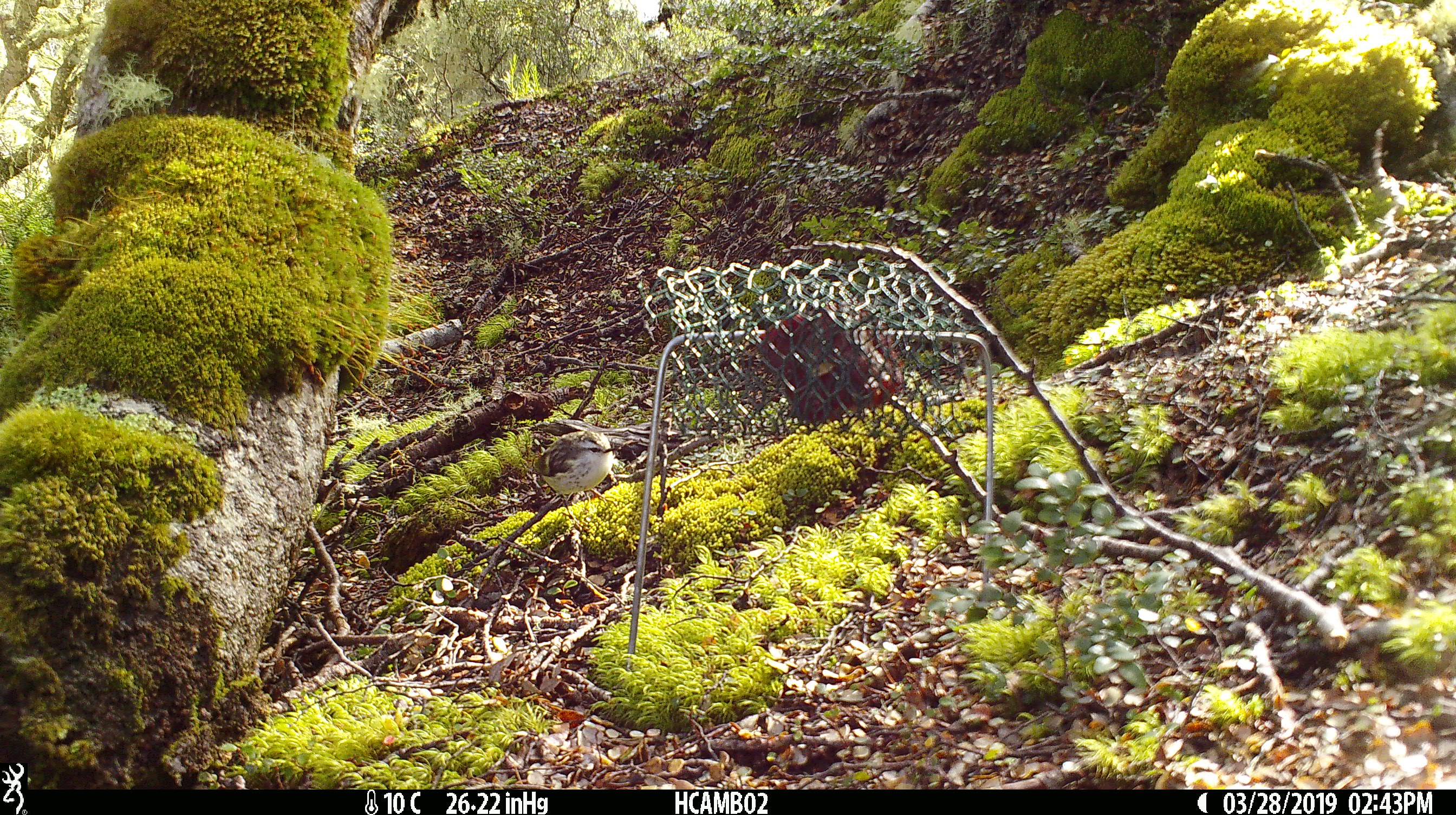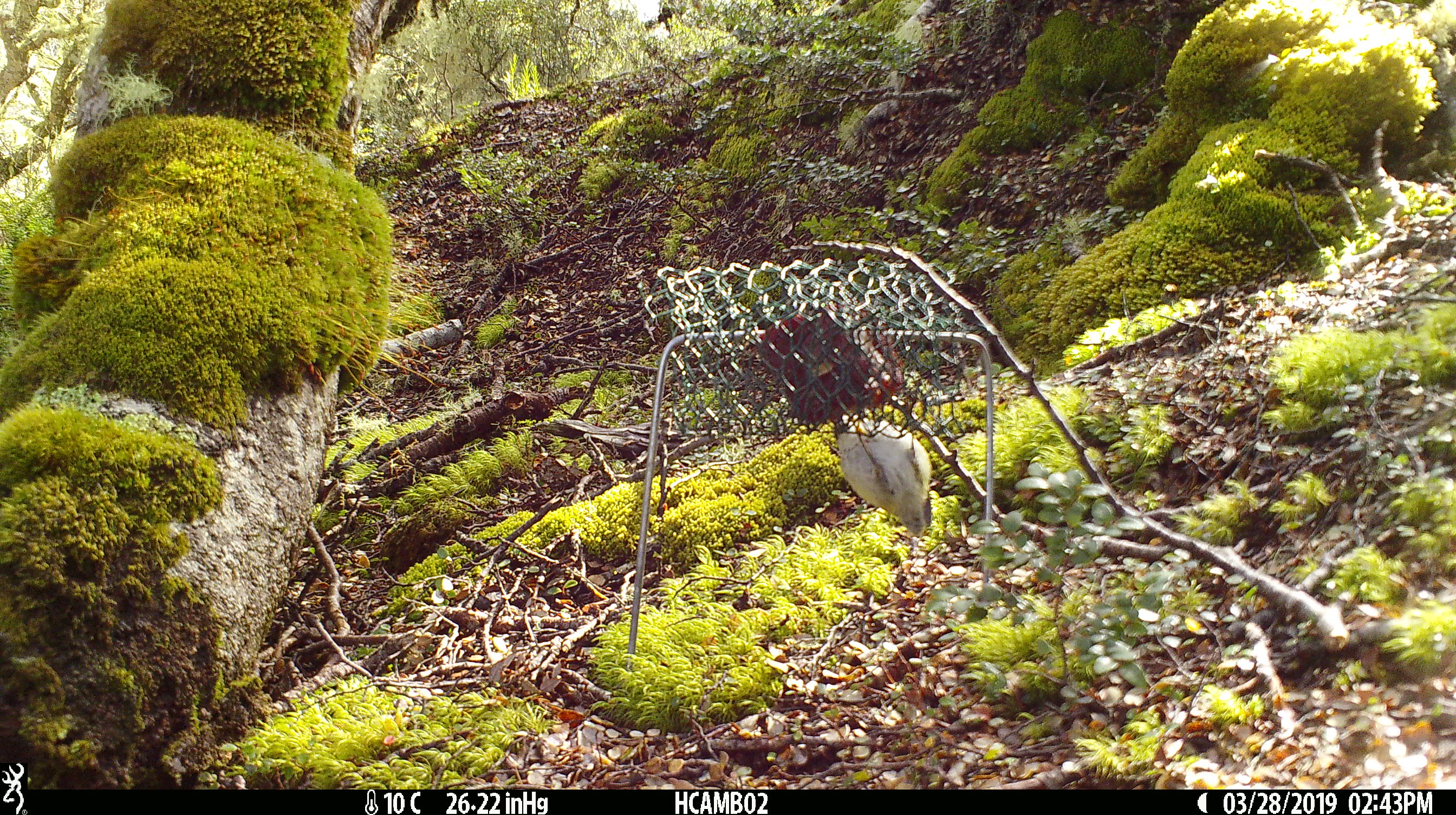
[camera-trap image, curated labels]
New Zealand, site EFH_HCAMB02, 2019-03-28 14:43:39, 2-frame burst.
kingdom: Animalia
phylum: Chordata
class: Aves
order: Passeriformes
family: Acanthisittidae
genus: Acanthisitta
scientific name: Acanthisitta chloris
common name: rifleman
Rifleman (Acanthisitta chloris).